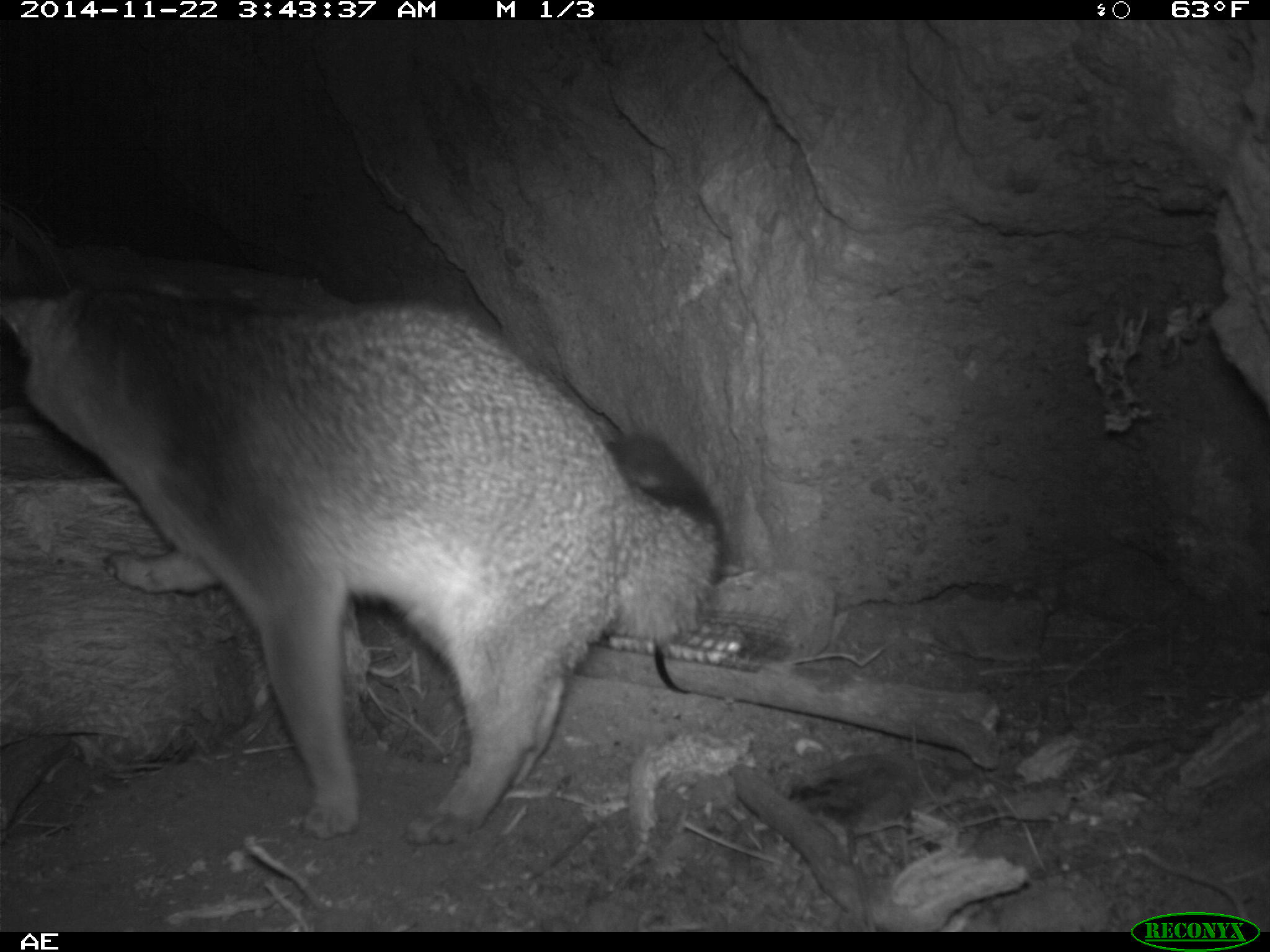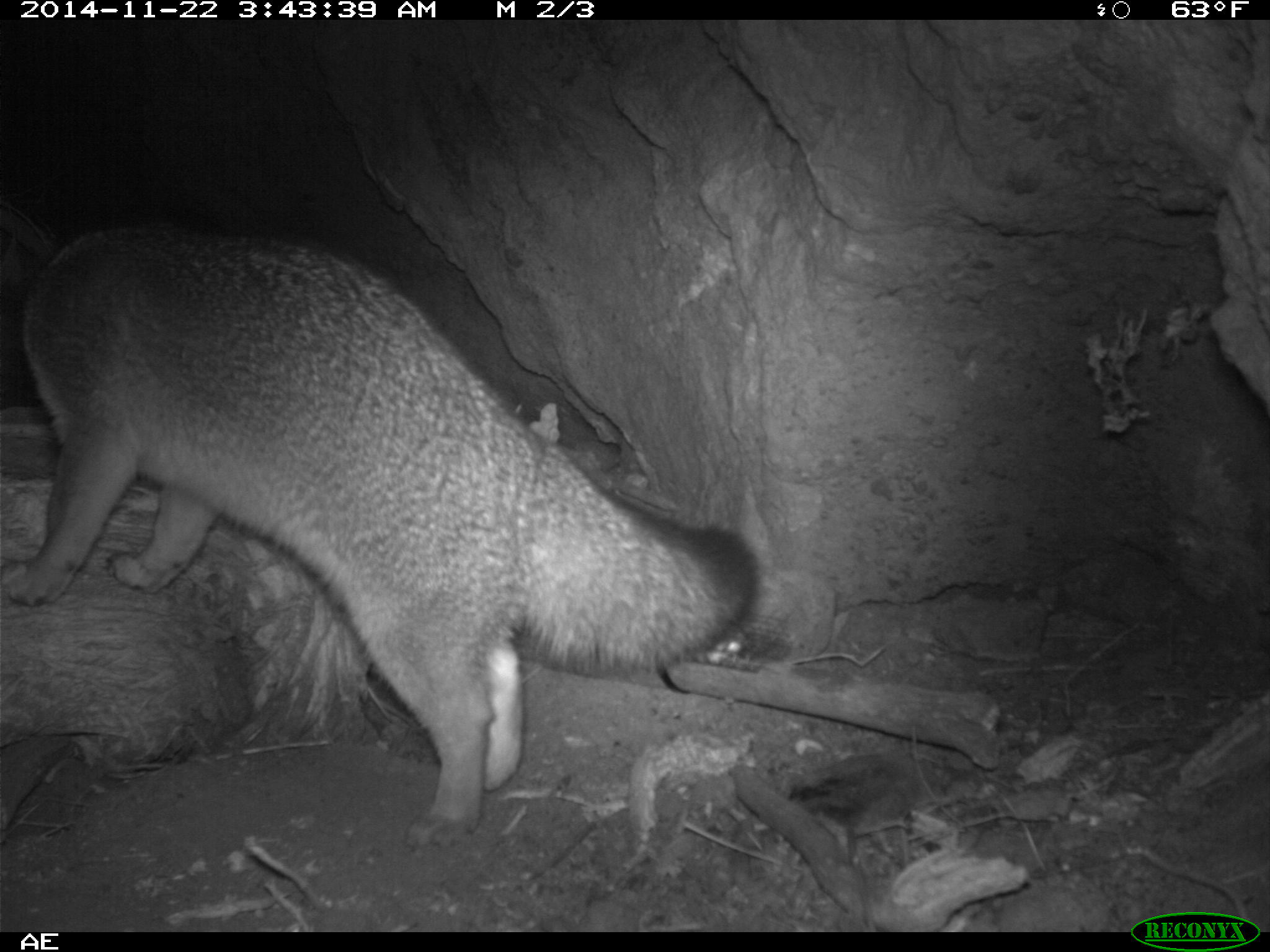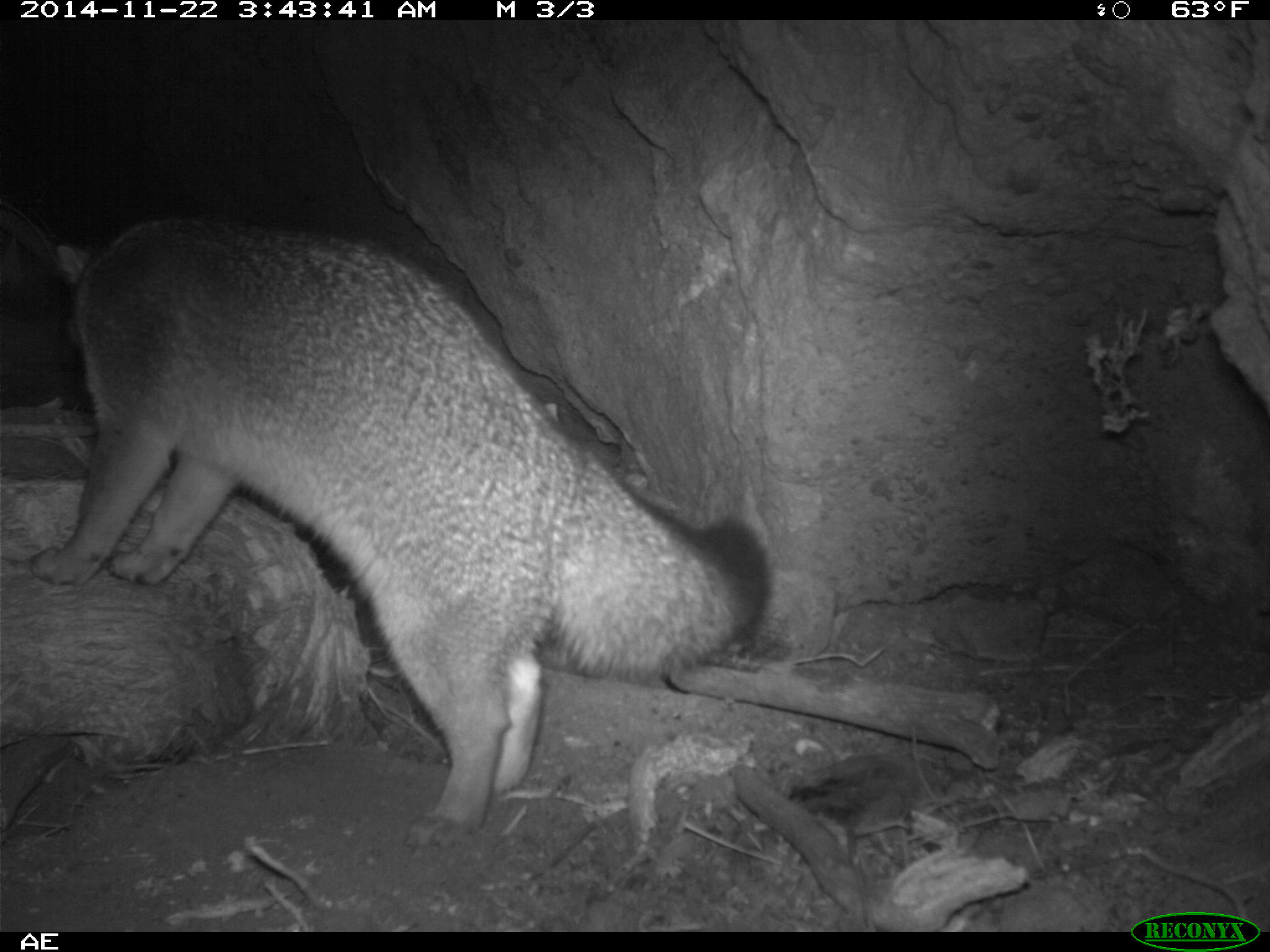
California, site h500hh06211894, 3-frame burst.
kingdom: Animalia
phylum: Chordata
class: Mammalia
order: Carnivora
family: Canidae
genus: Urocyon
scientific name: Urocyon littoralis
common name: island fox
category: fox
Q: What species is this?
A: Fox (island fox) (Urocyon littoralis).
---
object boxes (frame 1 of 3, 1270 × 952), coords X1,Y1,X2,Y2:
fox: 0,283,728,846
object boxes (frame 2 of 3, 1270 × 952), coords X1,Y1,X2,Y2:
fox: 0,197,757,847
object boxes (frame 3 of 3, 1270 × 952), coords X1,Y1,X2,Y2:
fox: 55,216,769,847